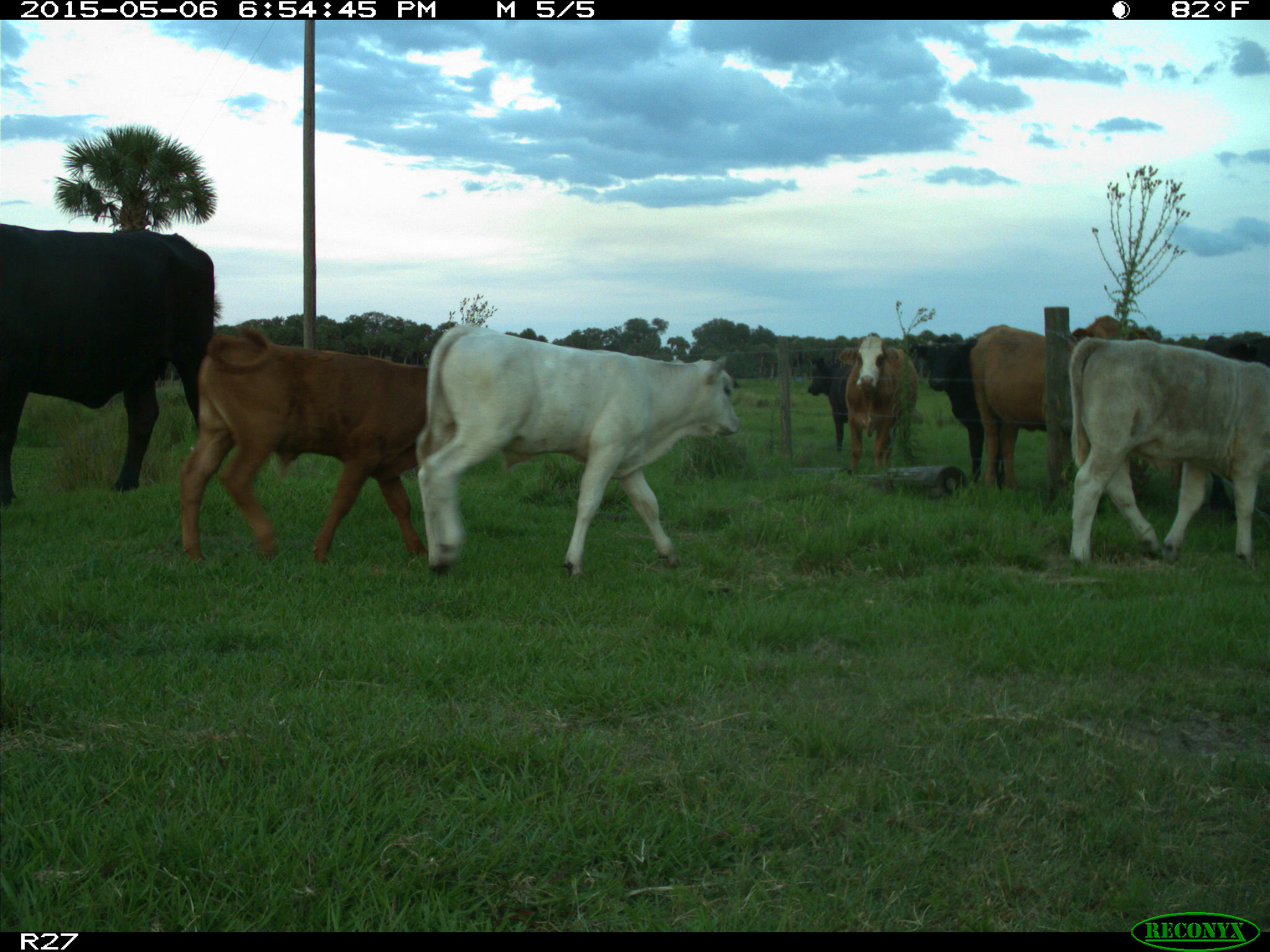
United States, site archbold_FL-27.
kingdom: Animalia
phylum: Chordata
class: Mammalia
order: Artiodactyla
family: Bovidae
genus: Bos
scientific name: Bos taurus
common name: domestic cow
Bos taurus (domestic cow).